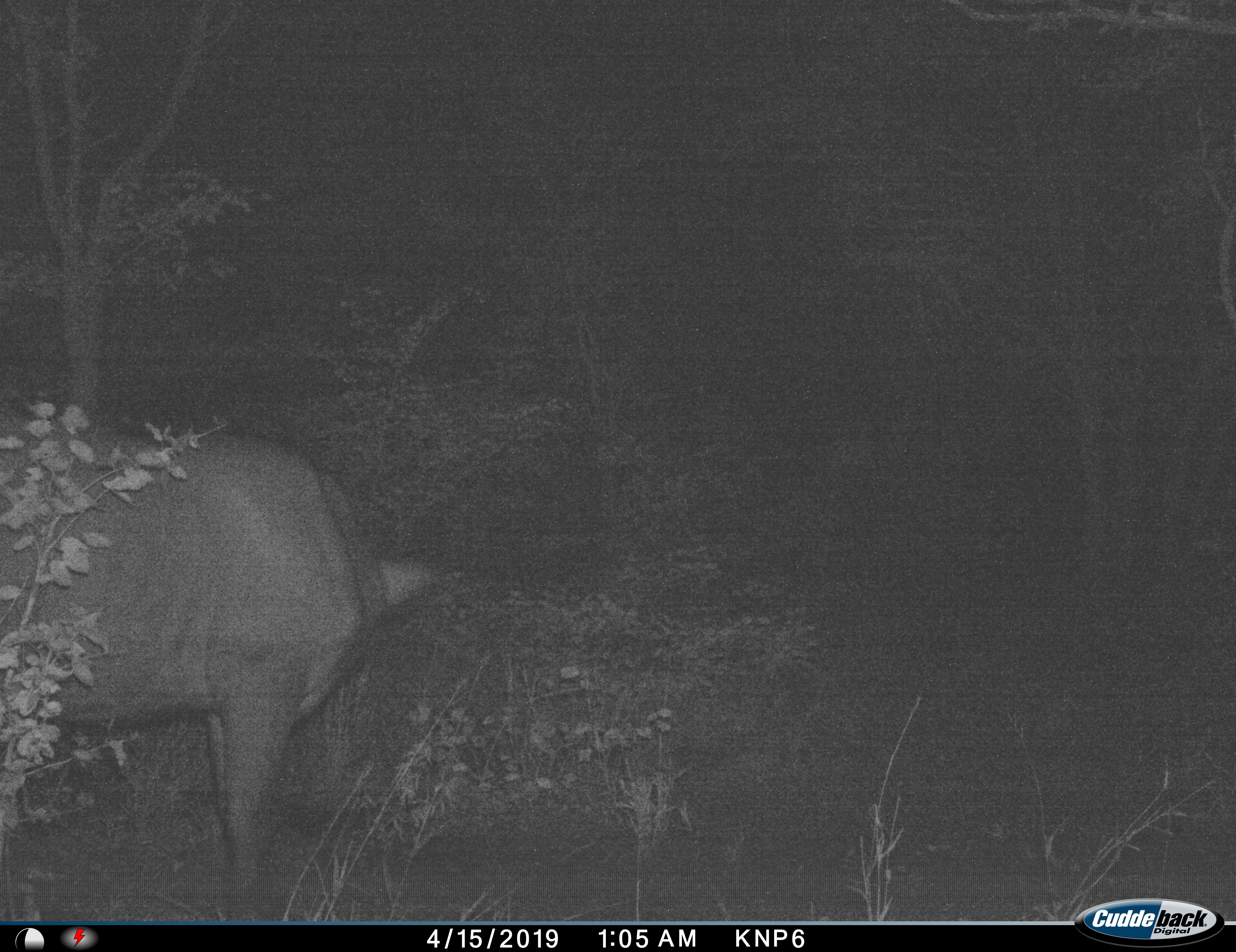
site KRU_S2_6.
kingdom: Animalia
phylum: Chordata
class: Mammalia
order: Artiodactyla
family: Bovidae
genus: Syncerus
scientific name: Syncerus caffer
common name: african buffalo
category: buffalo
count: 1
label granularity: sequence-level